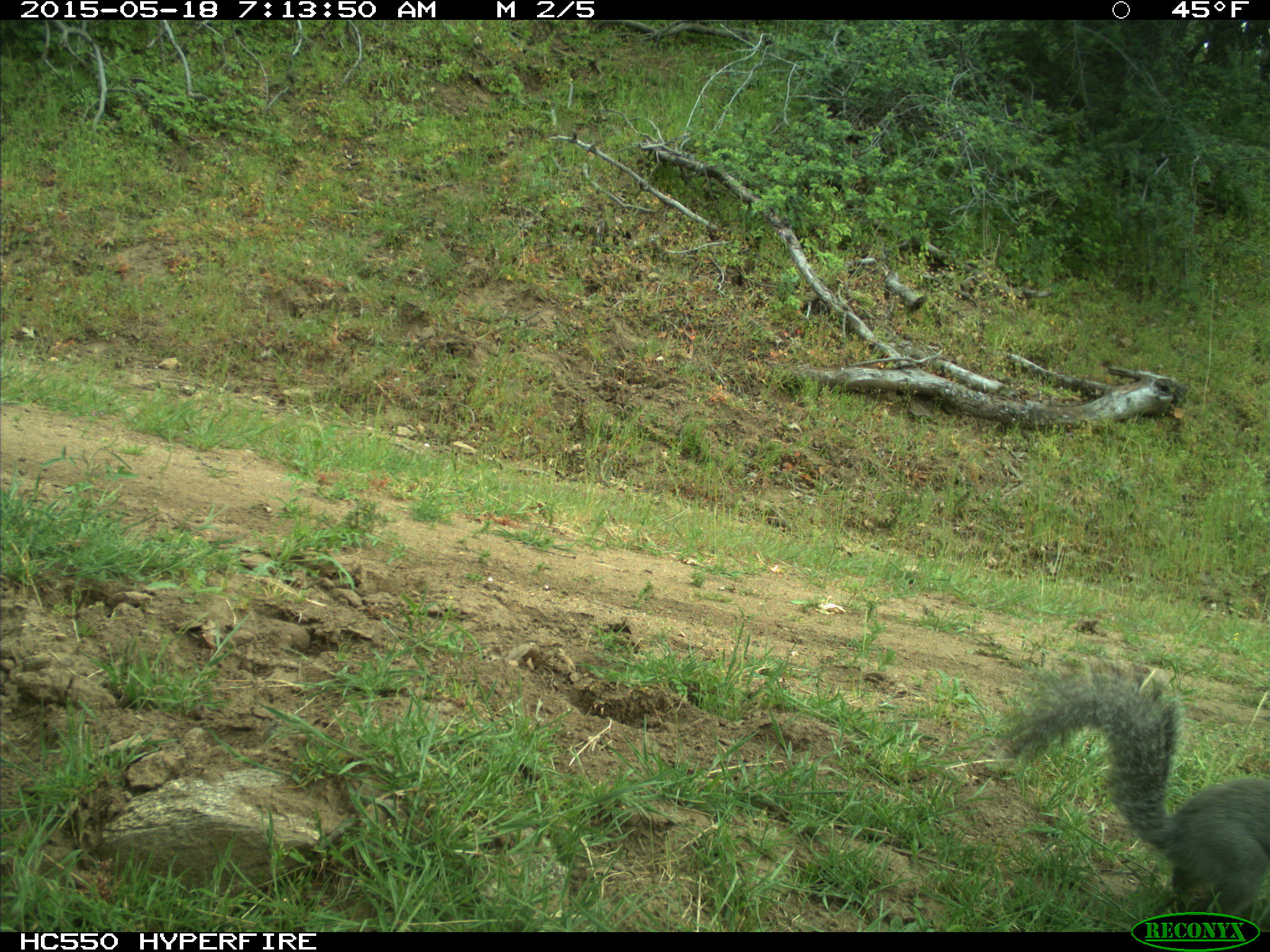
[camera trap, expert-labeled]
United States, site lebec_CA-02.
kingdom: Animalia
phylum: Chordata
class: Mammalia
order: Rodentia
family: Sciuridae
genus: Sciurus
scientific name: Sciurus carolinensis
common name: eastern gray squirrel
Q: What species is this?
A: Sciurus carolinensis (eastern gray squirrel).